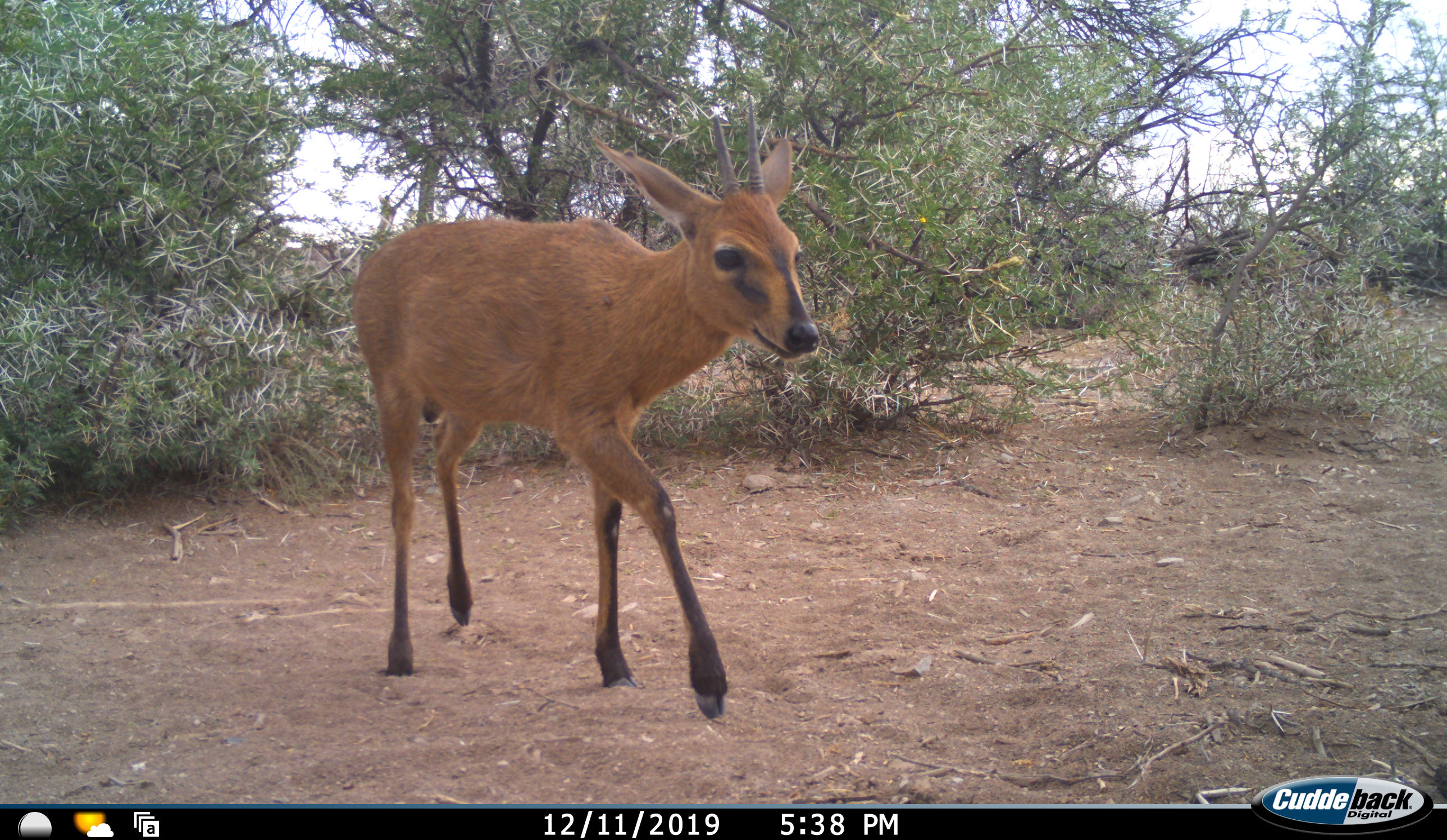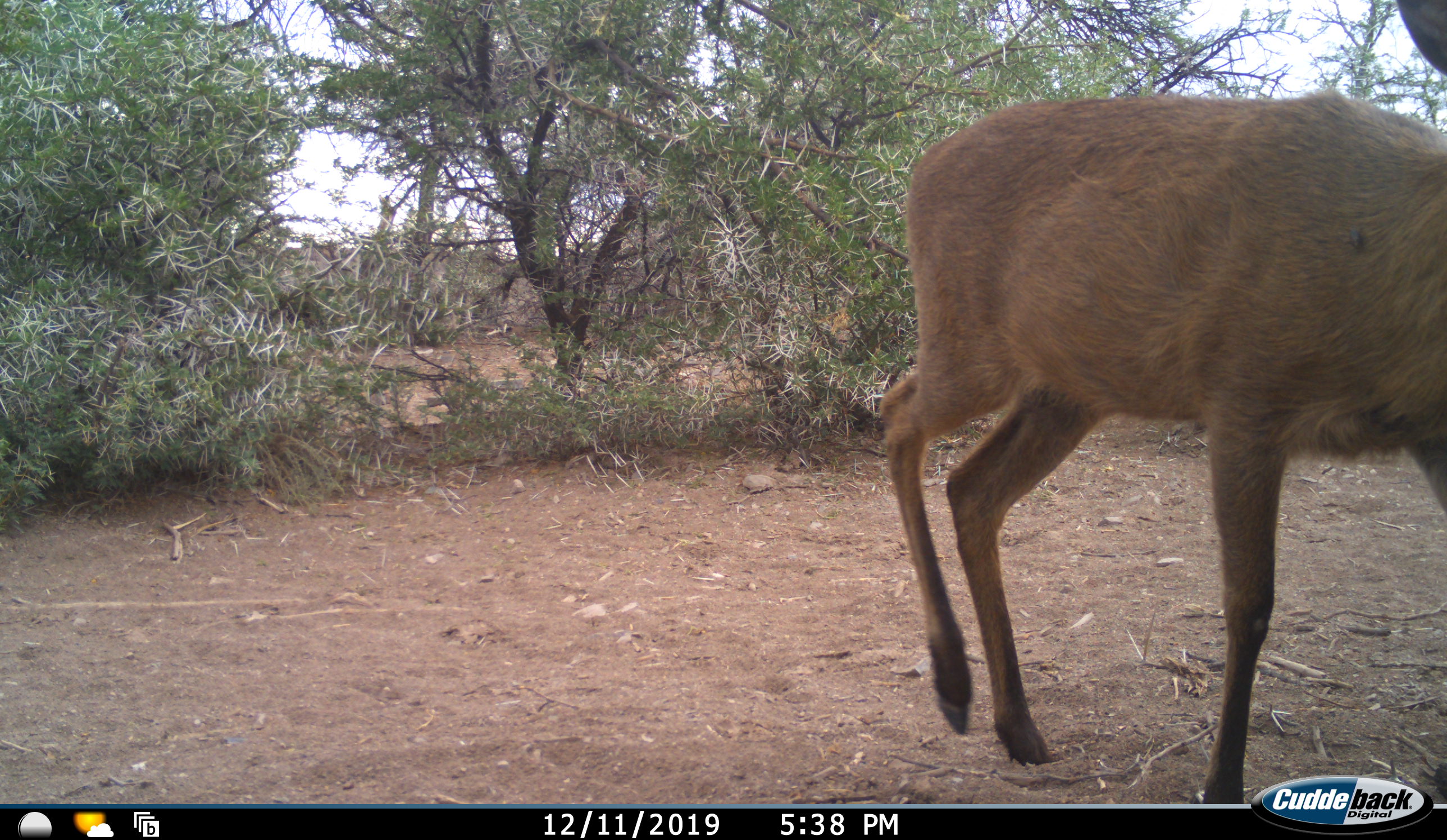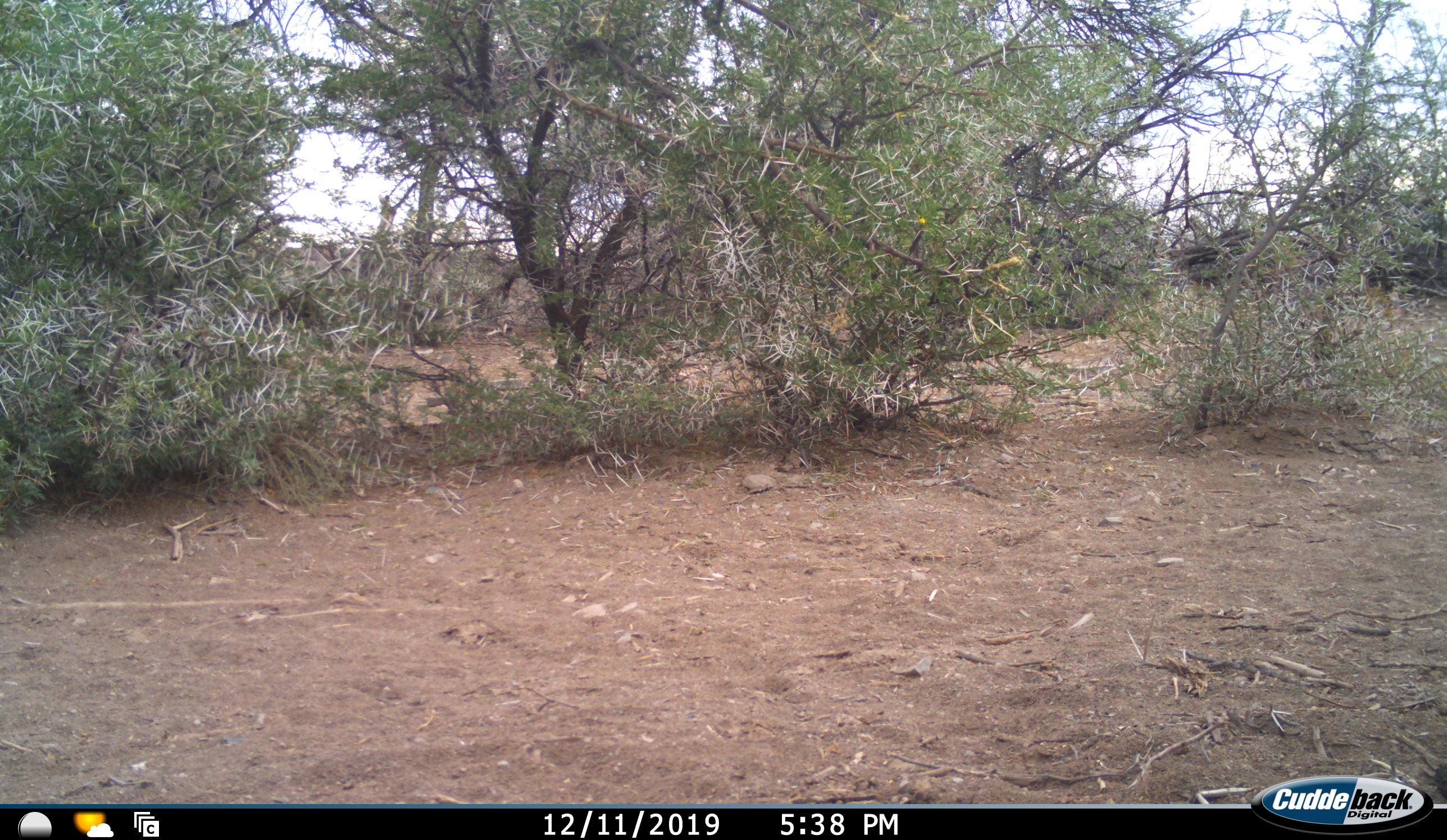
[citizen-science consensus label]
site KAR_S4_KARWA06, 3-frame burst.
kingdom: Animalia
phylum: Chordata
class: Mammalia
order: Artiodactyla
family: Bovidae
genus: Sylvicapra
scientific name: Sylvicapra grimmia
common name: common duiker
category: duikercommongrey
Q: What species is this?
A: Duikercommongrey (common duiker) (Sylvicapra grimmia).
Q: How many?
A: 1.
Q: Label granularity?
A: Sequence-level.